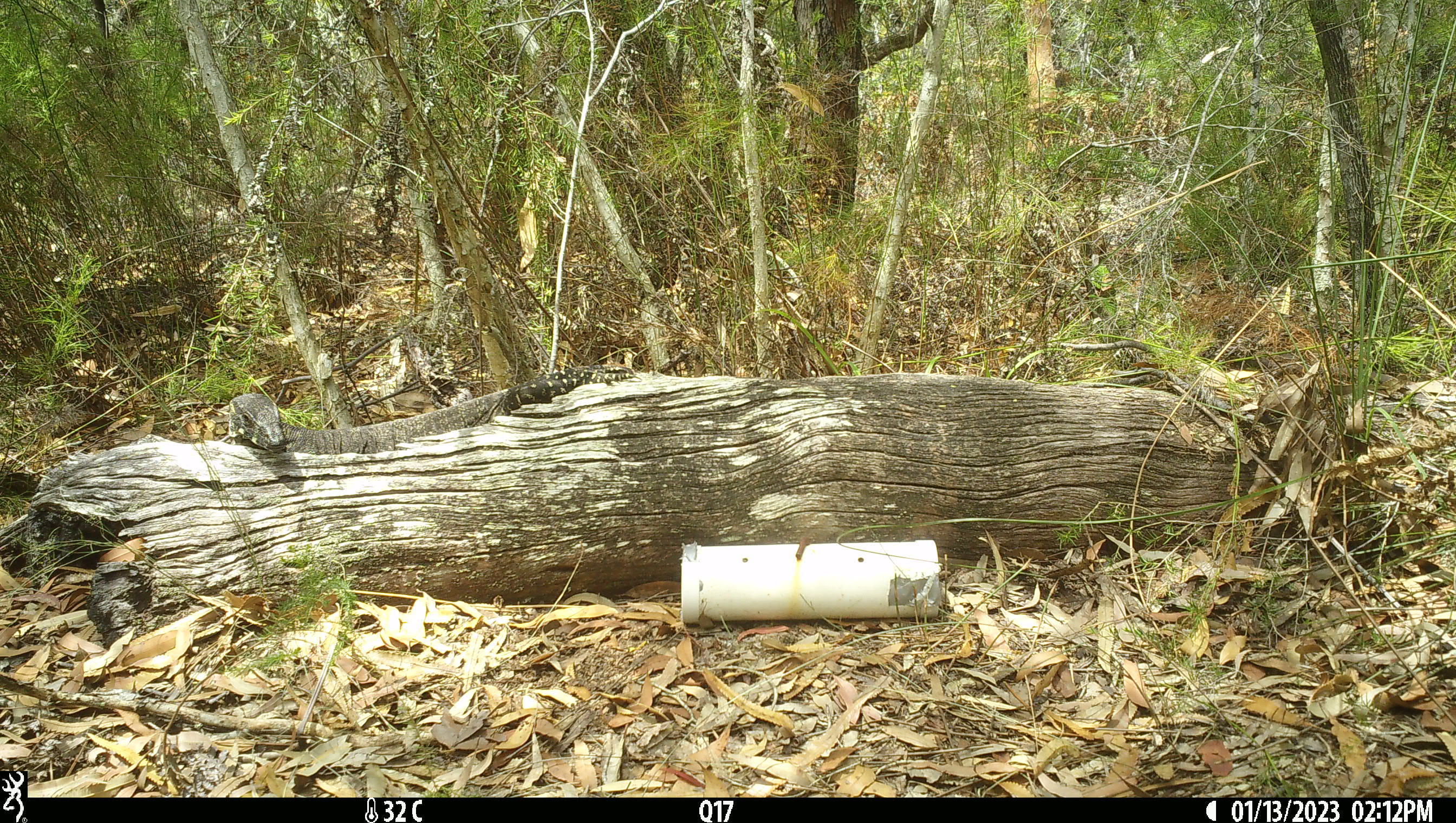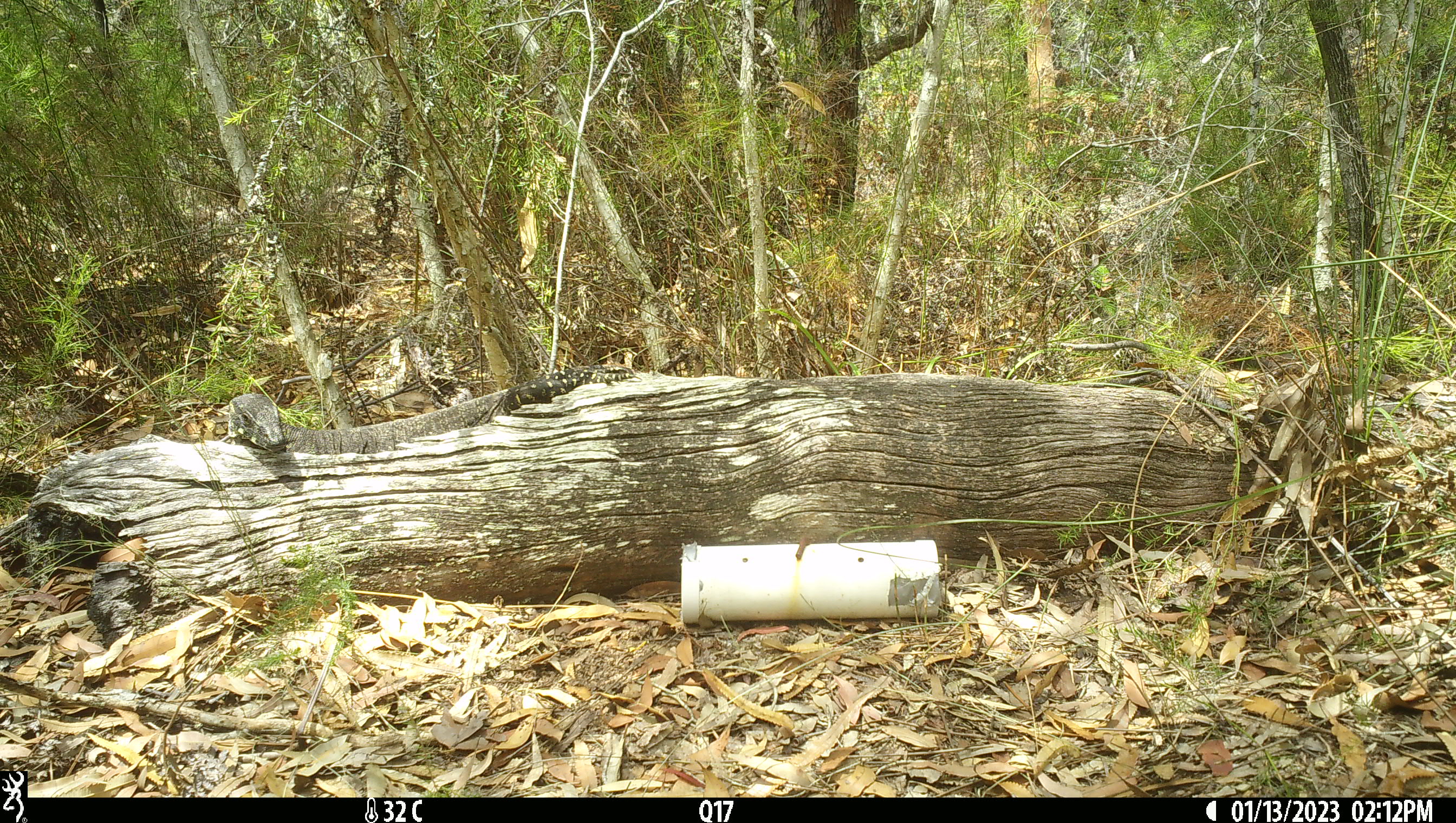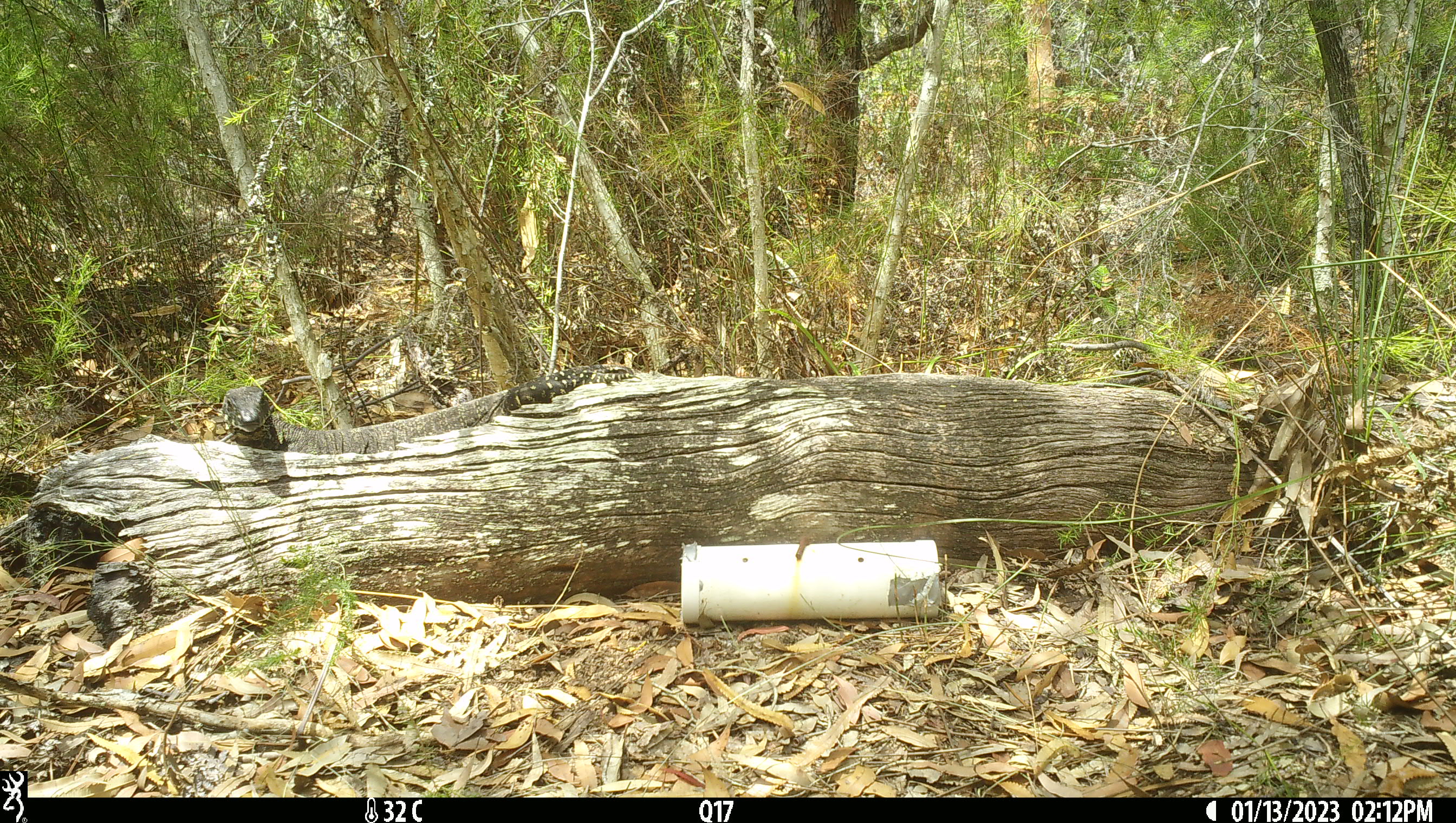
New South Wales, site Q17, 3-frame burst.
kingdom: Animalia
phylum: Chordata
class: Reptilia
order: Squamata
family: Varanidae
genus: Varanus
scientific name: Varanus varius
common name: lace monitor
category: goanna